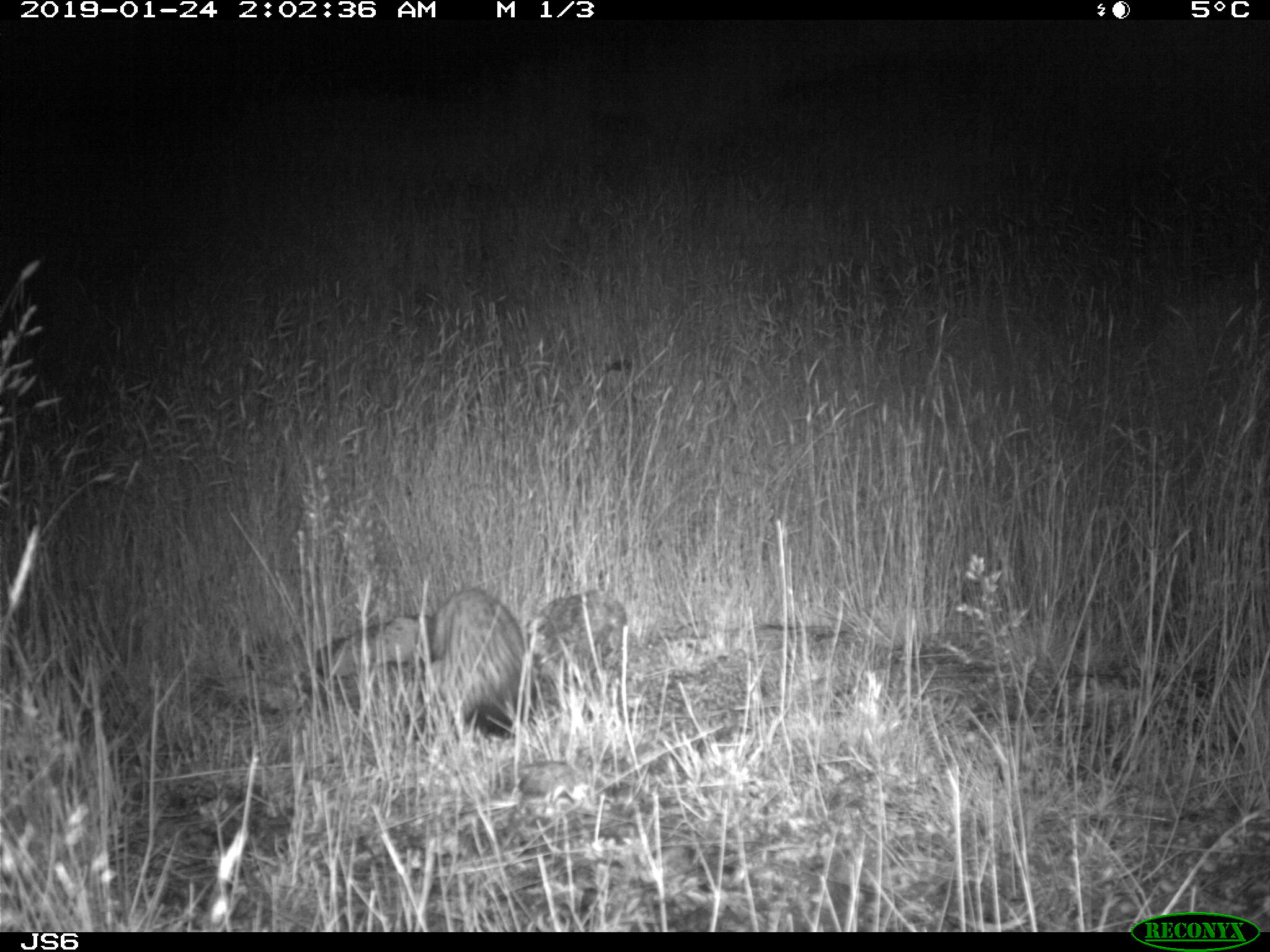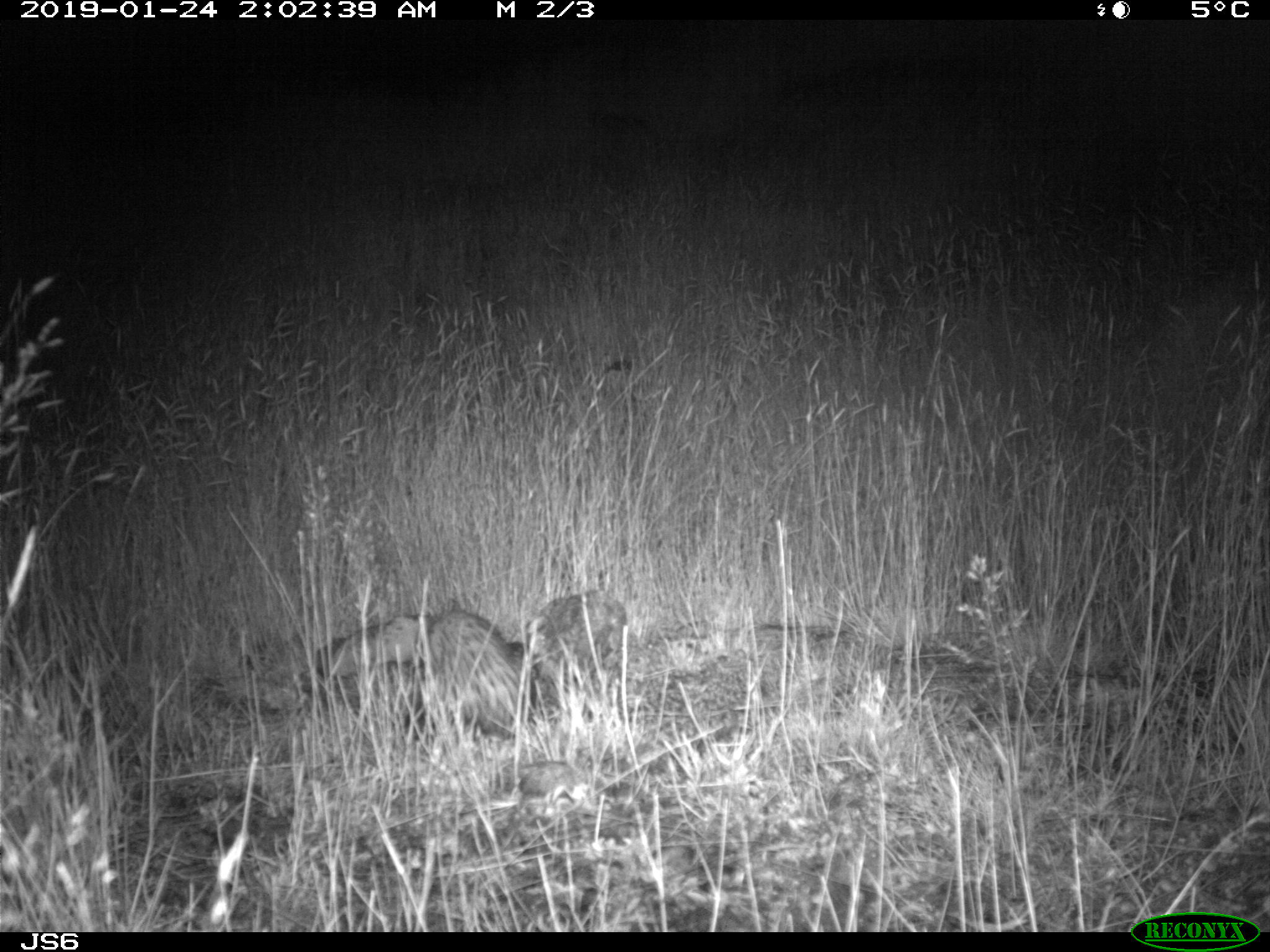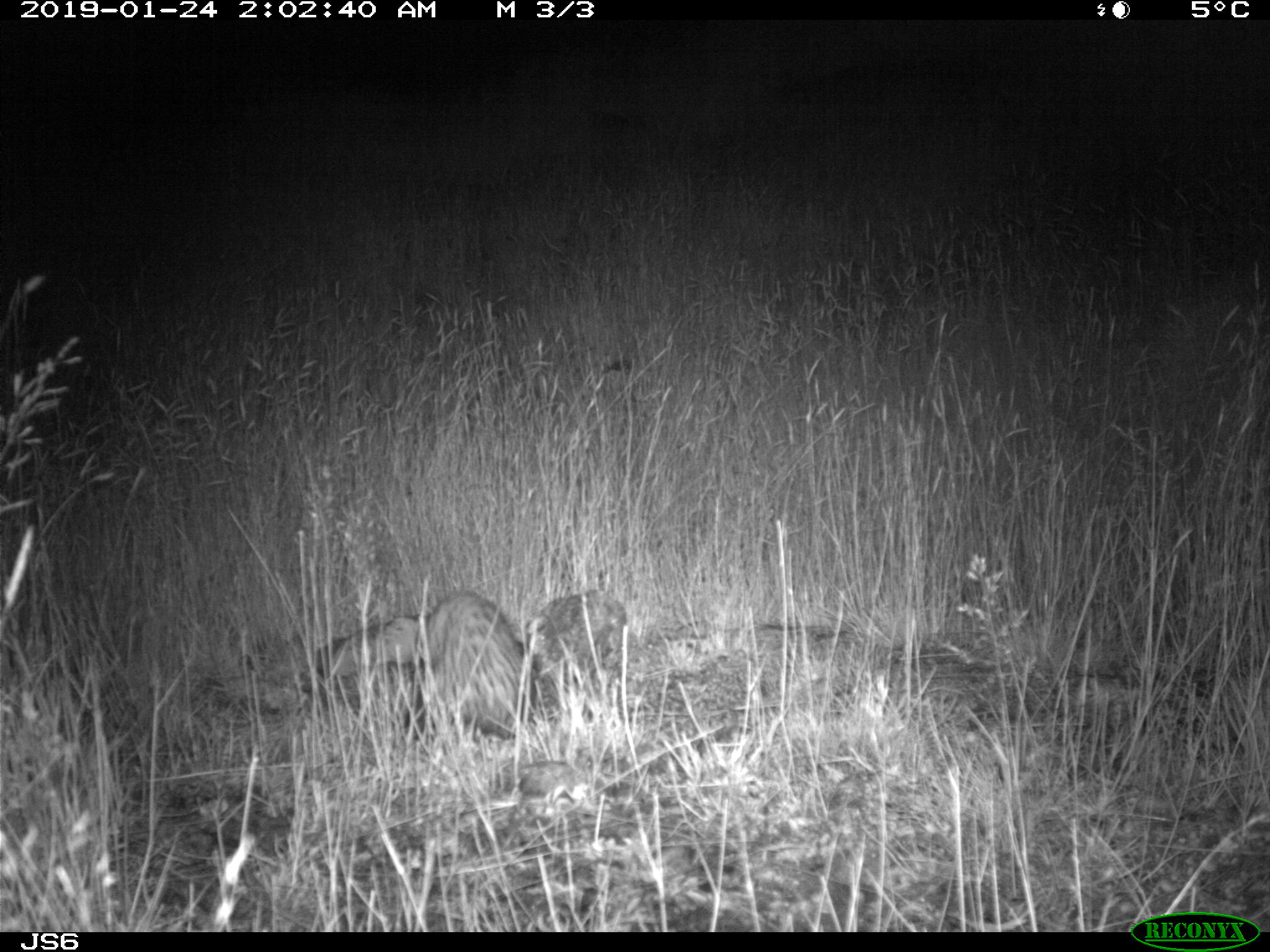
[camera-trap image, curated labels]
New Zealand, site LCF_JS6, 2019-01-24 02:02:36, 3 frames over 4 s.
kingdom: Animalia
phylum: Chordata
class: Mammalia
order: Carnivora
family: Mustelidae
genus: Mustela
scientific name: Mustela furo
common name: ferret